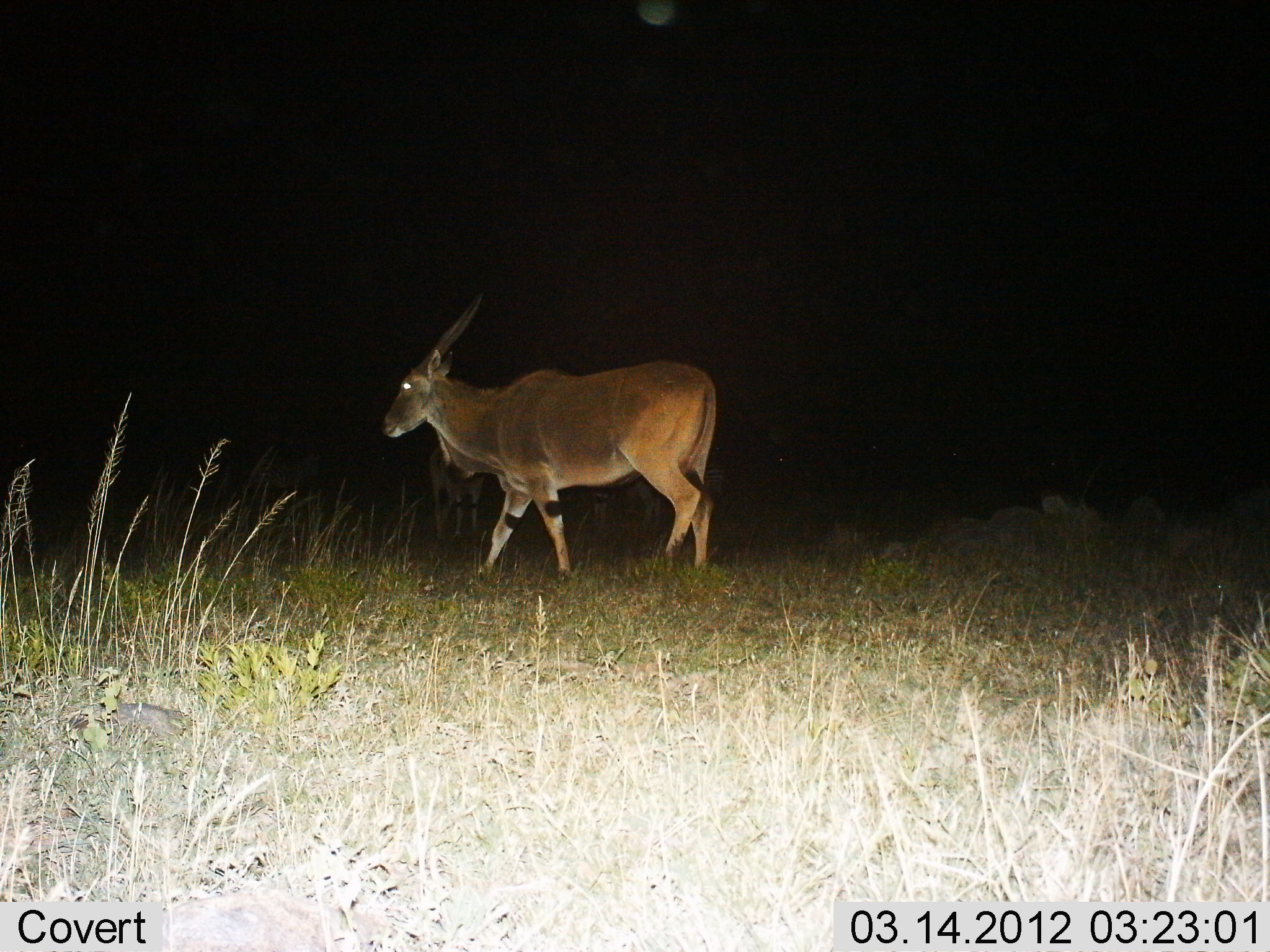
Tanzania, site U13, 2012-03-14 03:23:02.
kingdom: Animalia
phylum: Chordata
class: Mammalia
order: Artiodactyla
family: Bovidae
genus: Tragelaphus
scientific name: Tragelaphus oryx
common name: eland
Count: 1.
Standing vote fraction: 15%.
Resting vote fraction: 0%.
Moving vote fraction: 90%.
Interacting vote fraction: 0%.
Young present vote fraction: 0%.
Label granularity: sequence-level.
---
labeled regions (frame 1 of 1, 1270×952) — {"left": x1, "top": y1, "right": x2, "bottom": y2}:
animal: {"left": 380, "top": 339, "right": 722, "bottom": 582}